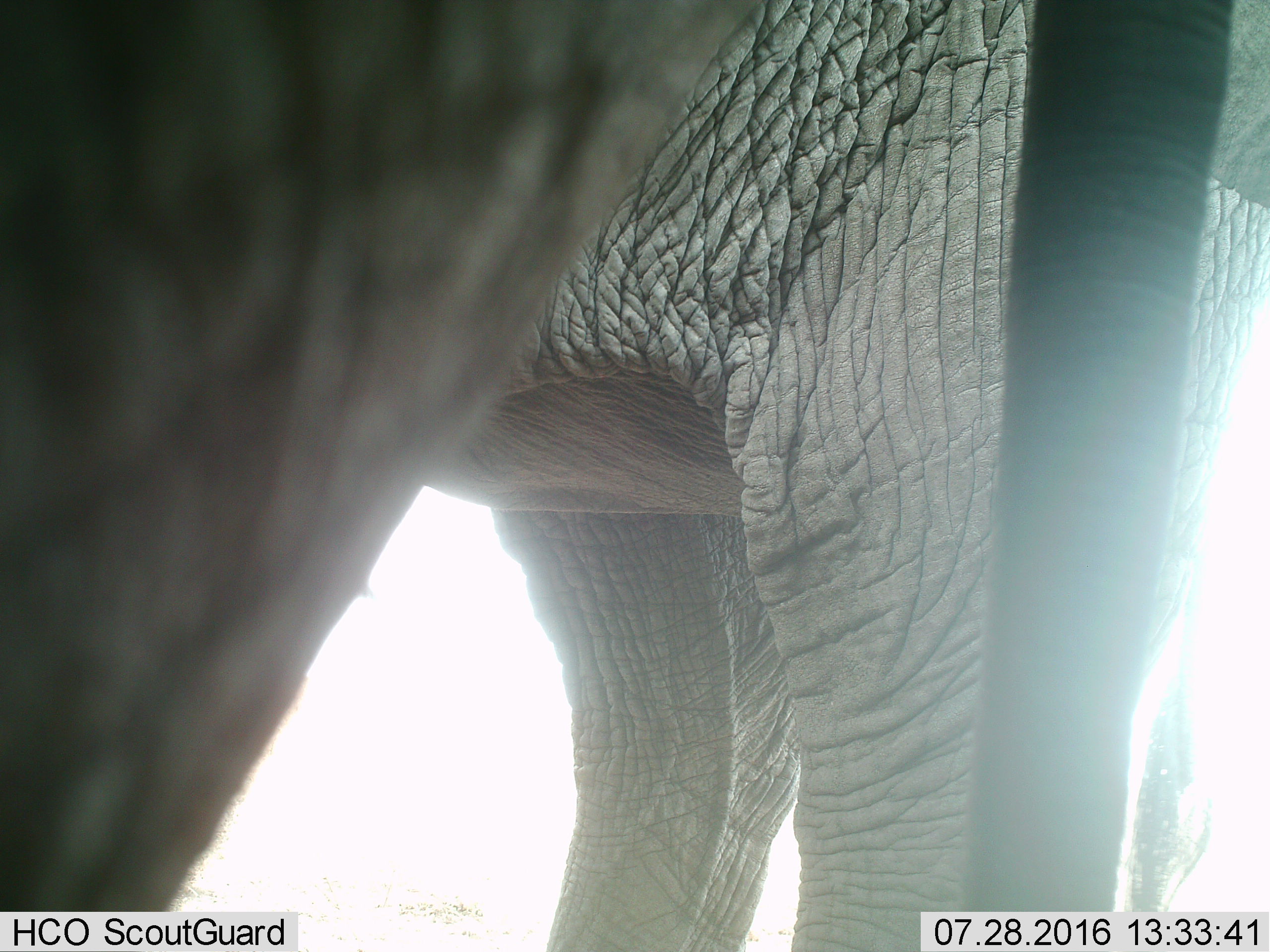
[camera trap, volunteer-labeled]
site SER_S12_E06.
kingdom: Animalia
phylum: Chordata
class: Mammalia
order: Proboscidea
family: Elephantidae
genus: Loxodonta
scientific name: Loxodonta africana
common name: african bush elephant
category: elephant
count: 1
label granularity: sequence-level